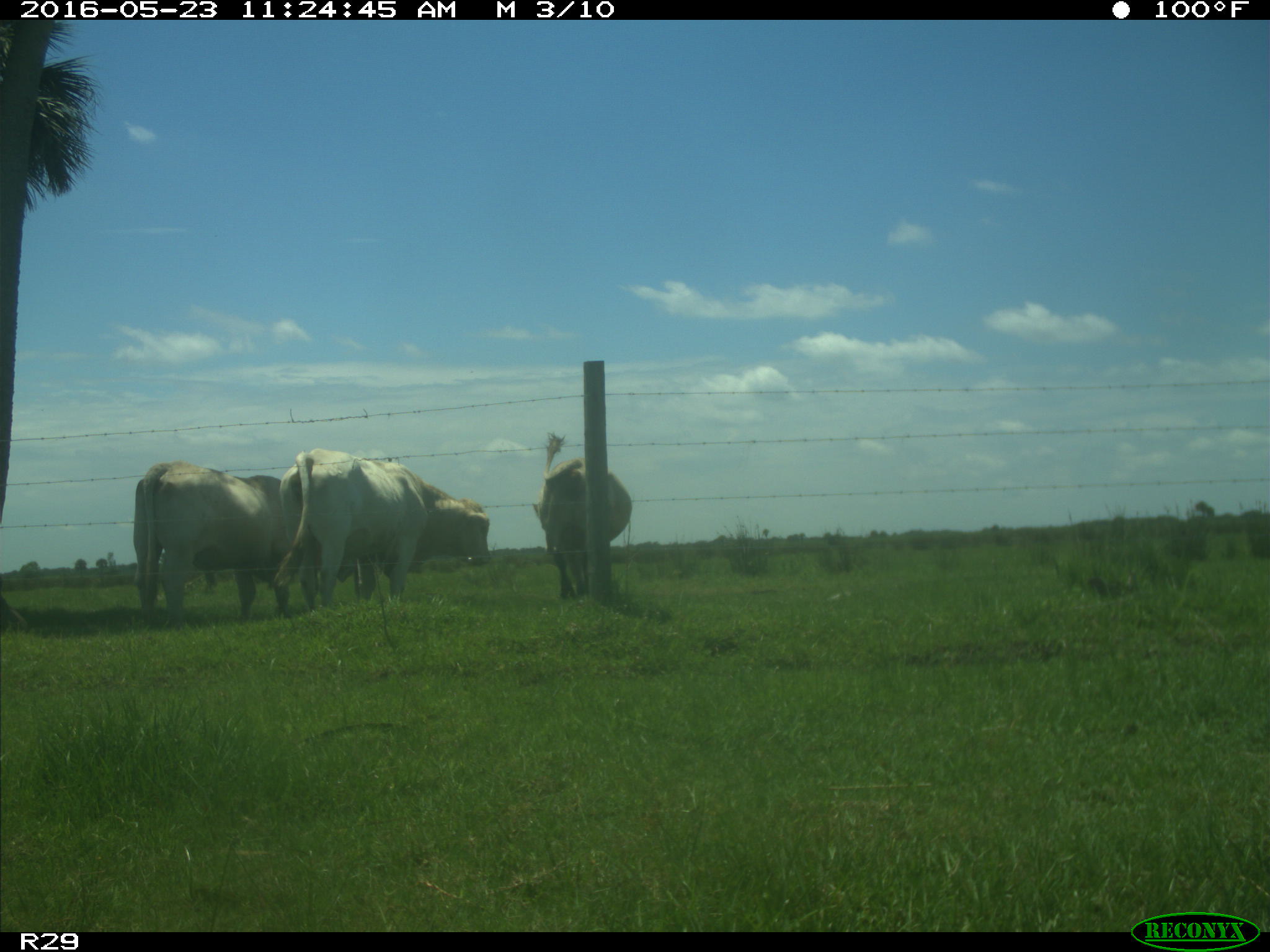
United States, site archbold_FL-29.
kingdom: Animalia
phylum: Chordata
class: Mammalia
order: Artiodactyla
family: Bovidae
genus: Bos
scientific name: Bos taurus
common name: domestic cow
Bos taurus (domestic cow).